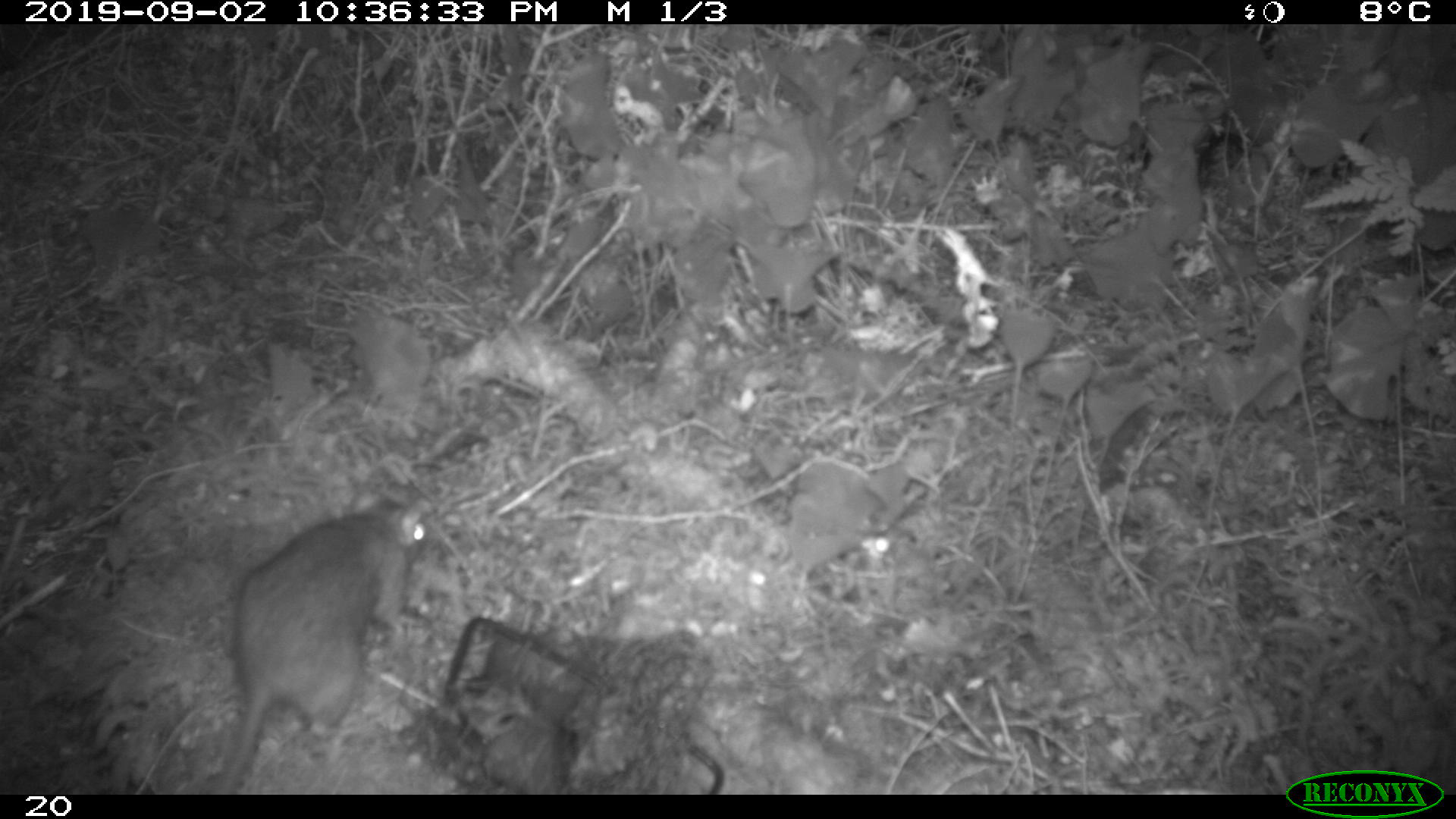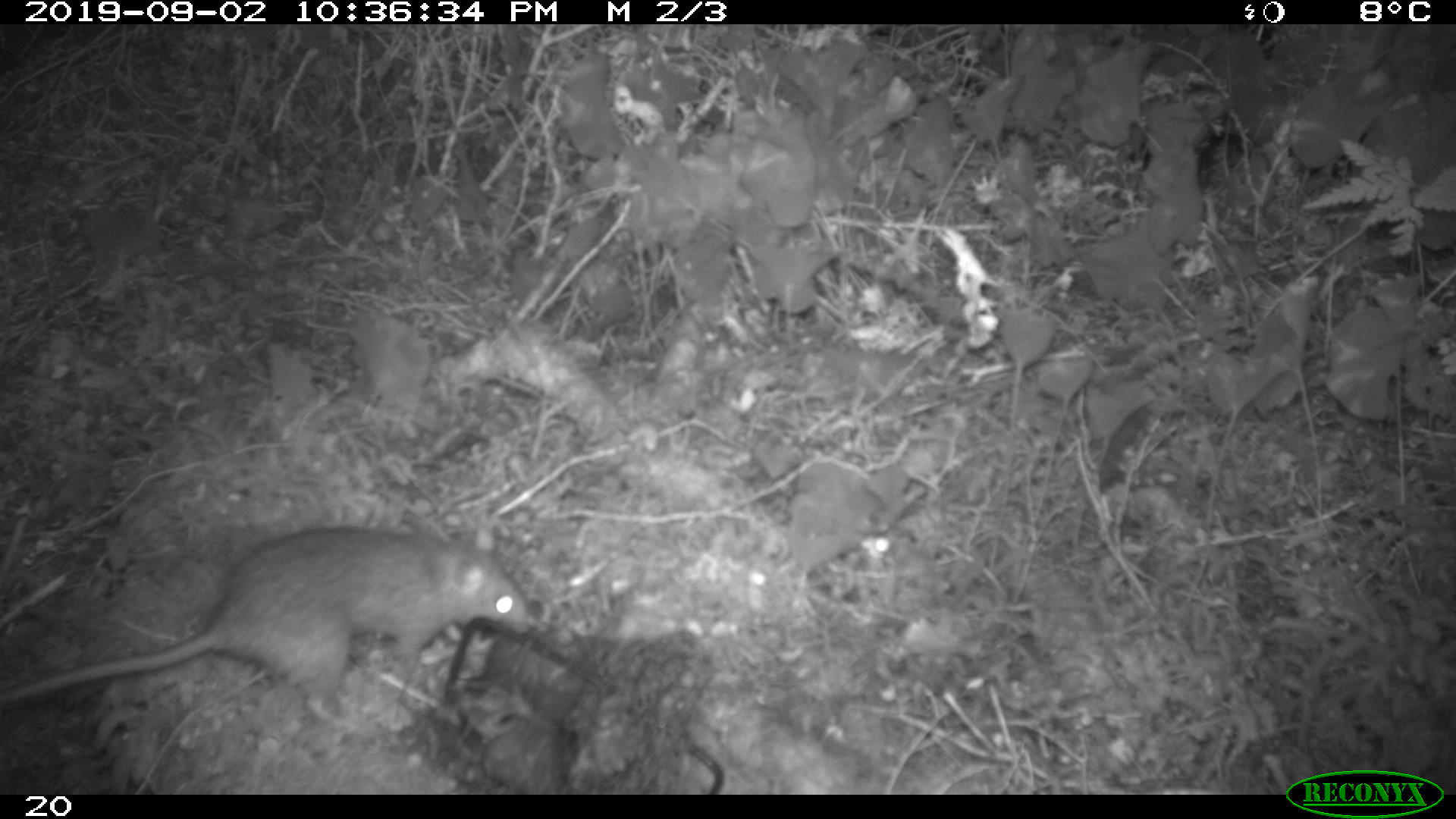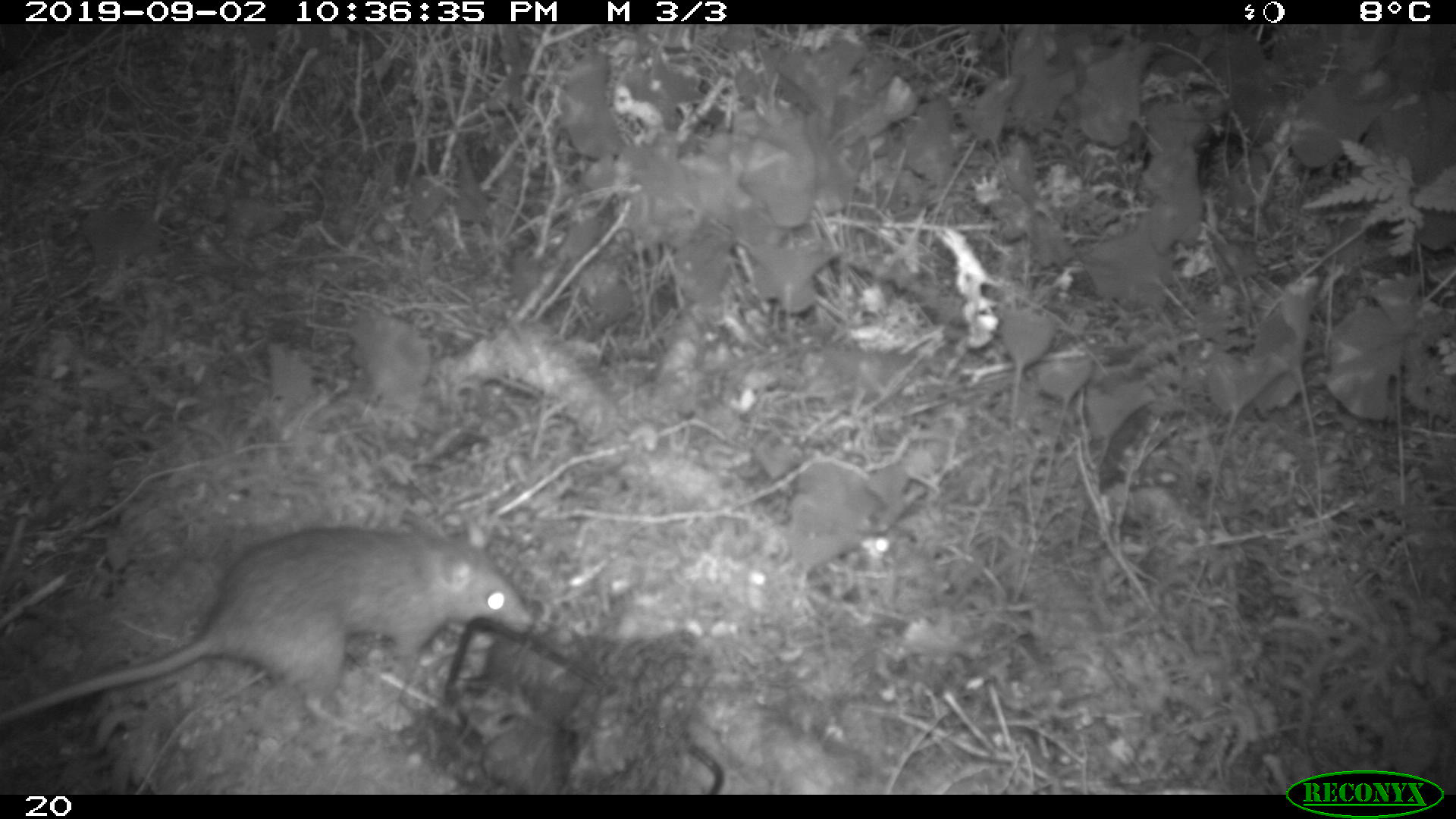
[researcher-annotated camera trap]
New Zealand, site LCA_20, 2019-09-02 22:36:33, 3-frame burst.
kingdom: Animalia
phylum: Chordata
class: Mammalia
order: Rodentia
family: Muridae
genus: Rattus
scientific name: Rattus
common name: rat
Rat (Rattus).